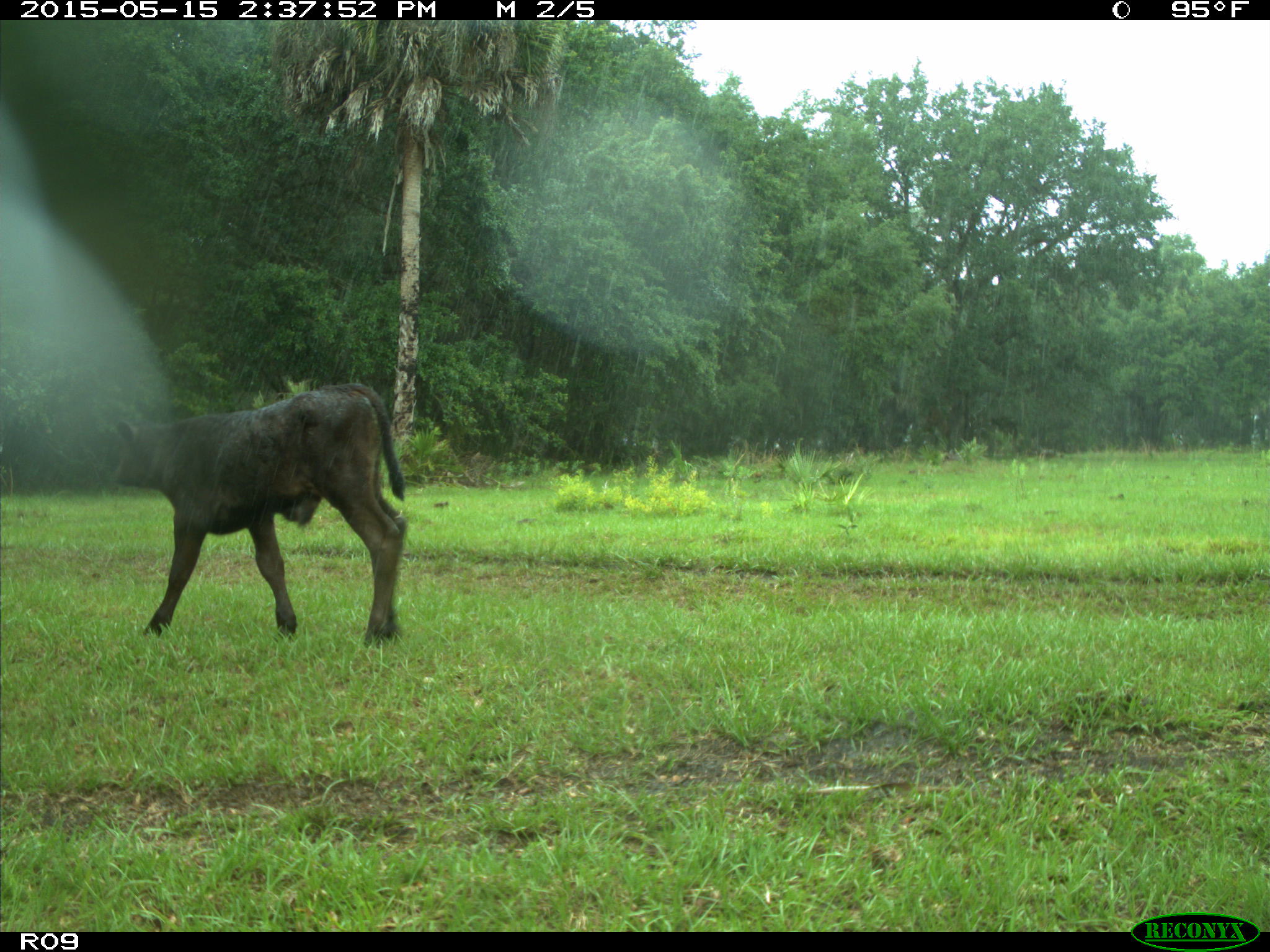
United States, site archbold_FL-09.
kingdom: Animalia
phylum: Chordata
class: Mammalia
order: Artiodactyla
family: Bovidae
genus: Bos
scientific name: Bos taurus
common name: domestic cow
Bos taurus (domestic cow).